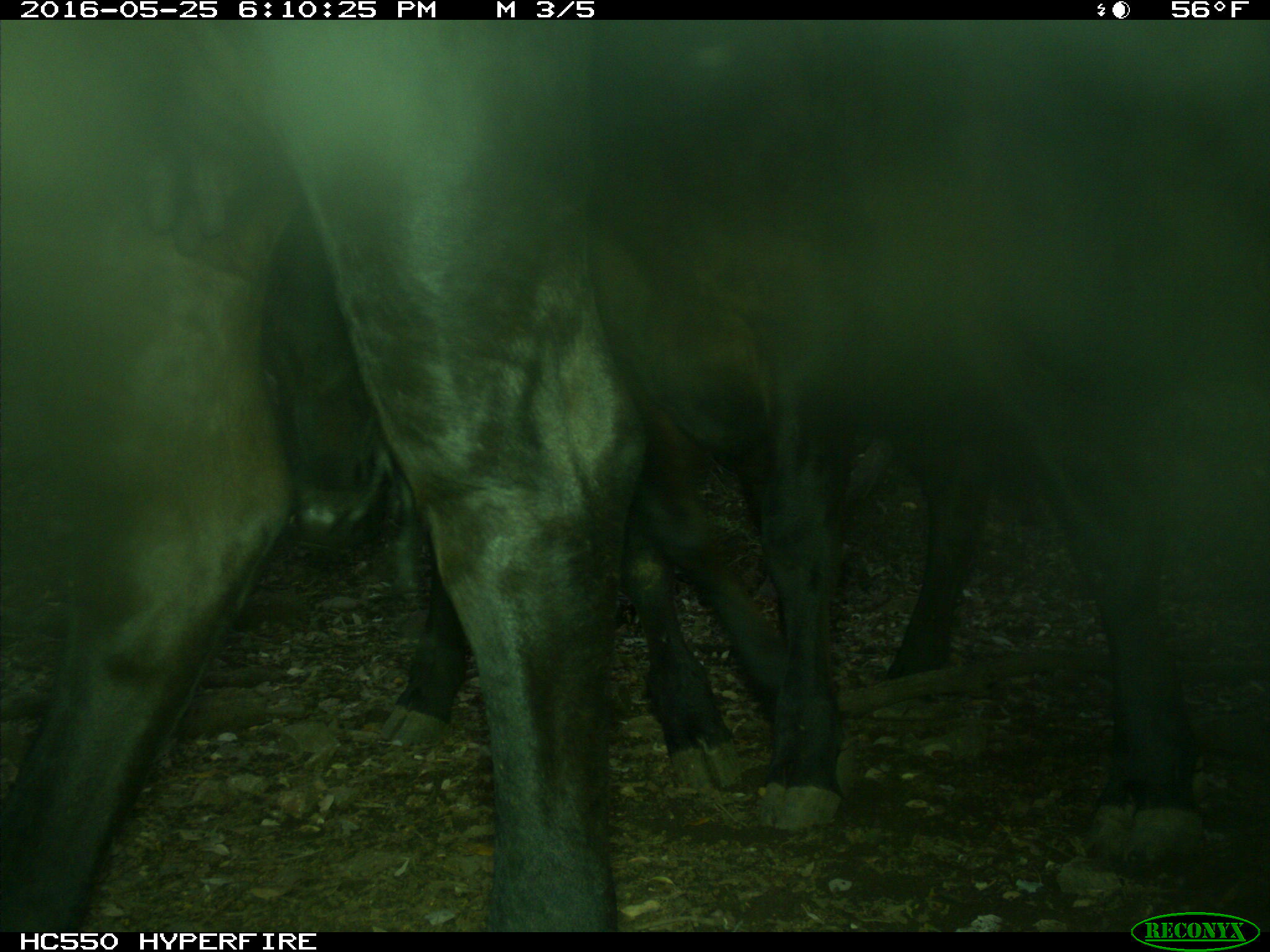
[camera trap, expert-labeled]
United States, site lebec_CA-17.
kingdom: Animalia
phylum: Chordata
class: Mammalia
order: Artiodactyla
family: Bovidae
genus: Bos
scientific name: Bos taurus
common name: domestic cow